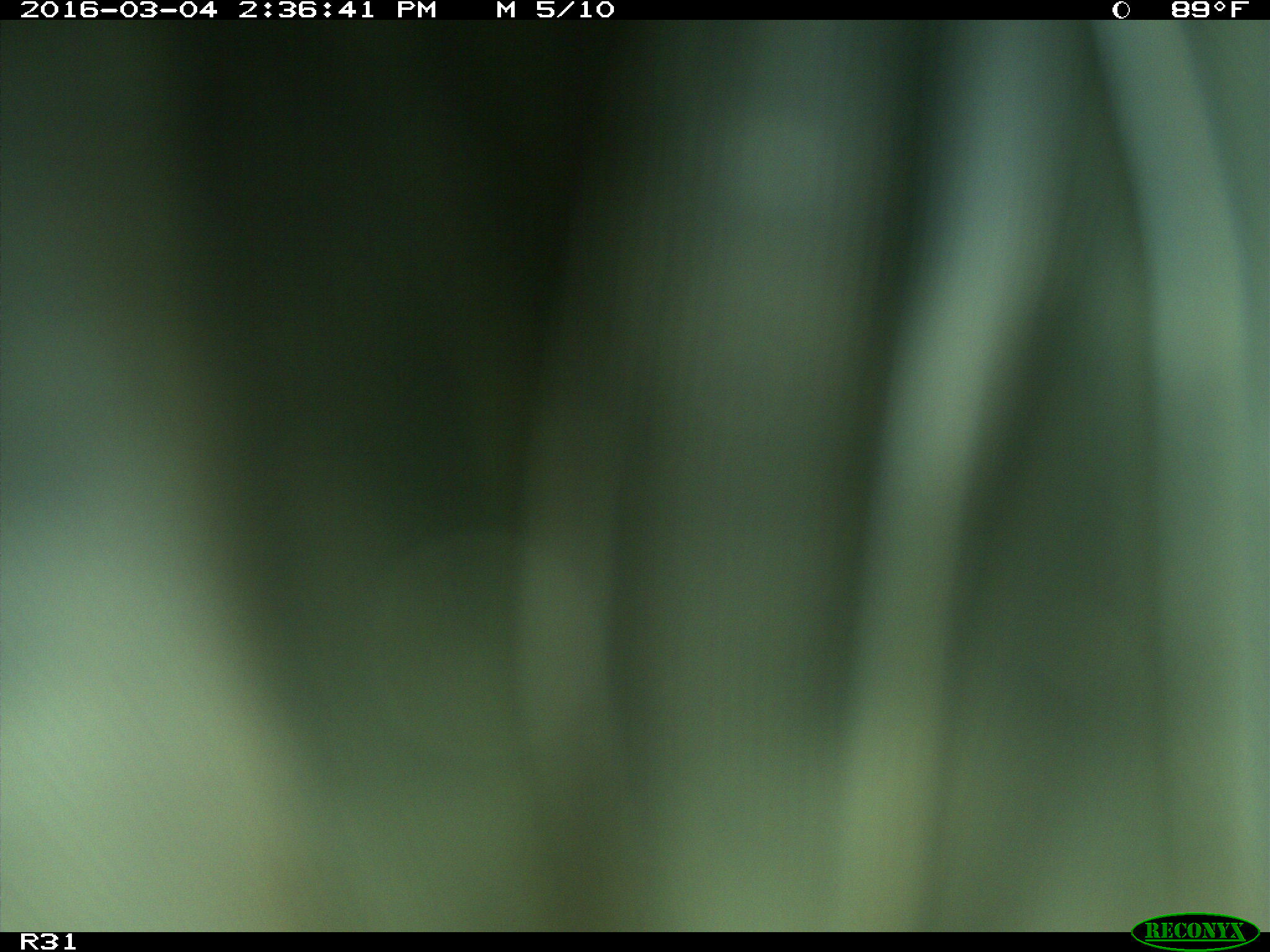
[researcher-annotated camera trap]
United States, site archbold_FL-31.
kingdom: Animalia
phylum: Chordata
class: Aves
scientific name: Aves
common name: birds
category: unidentified bird